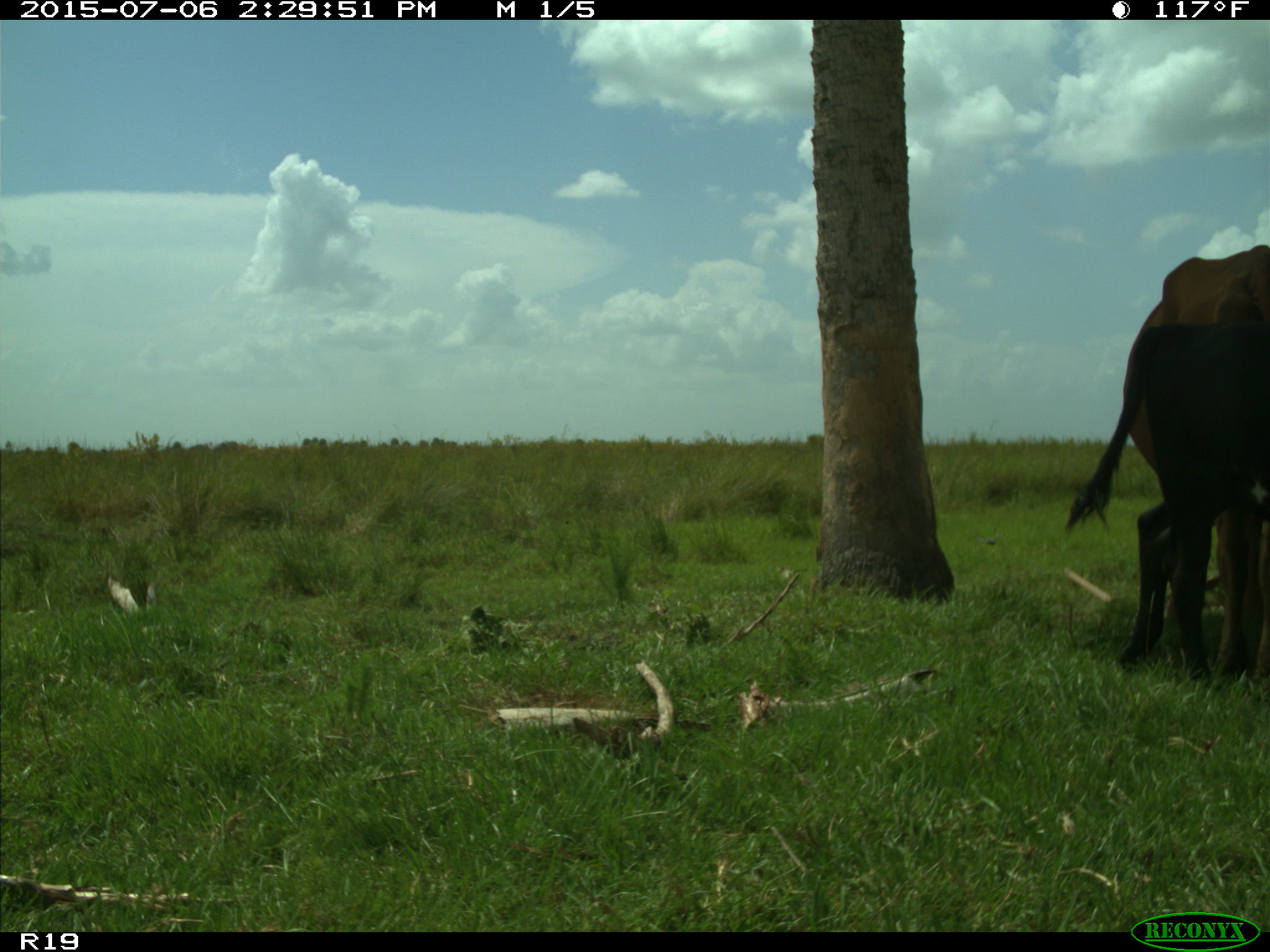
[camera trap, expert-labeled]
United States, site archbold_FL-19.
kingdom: Animalia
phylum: Chordata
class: Mammalia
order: Artiodactyla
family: Bovidae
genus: Bos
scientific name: Bos taurus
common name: domestic cow